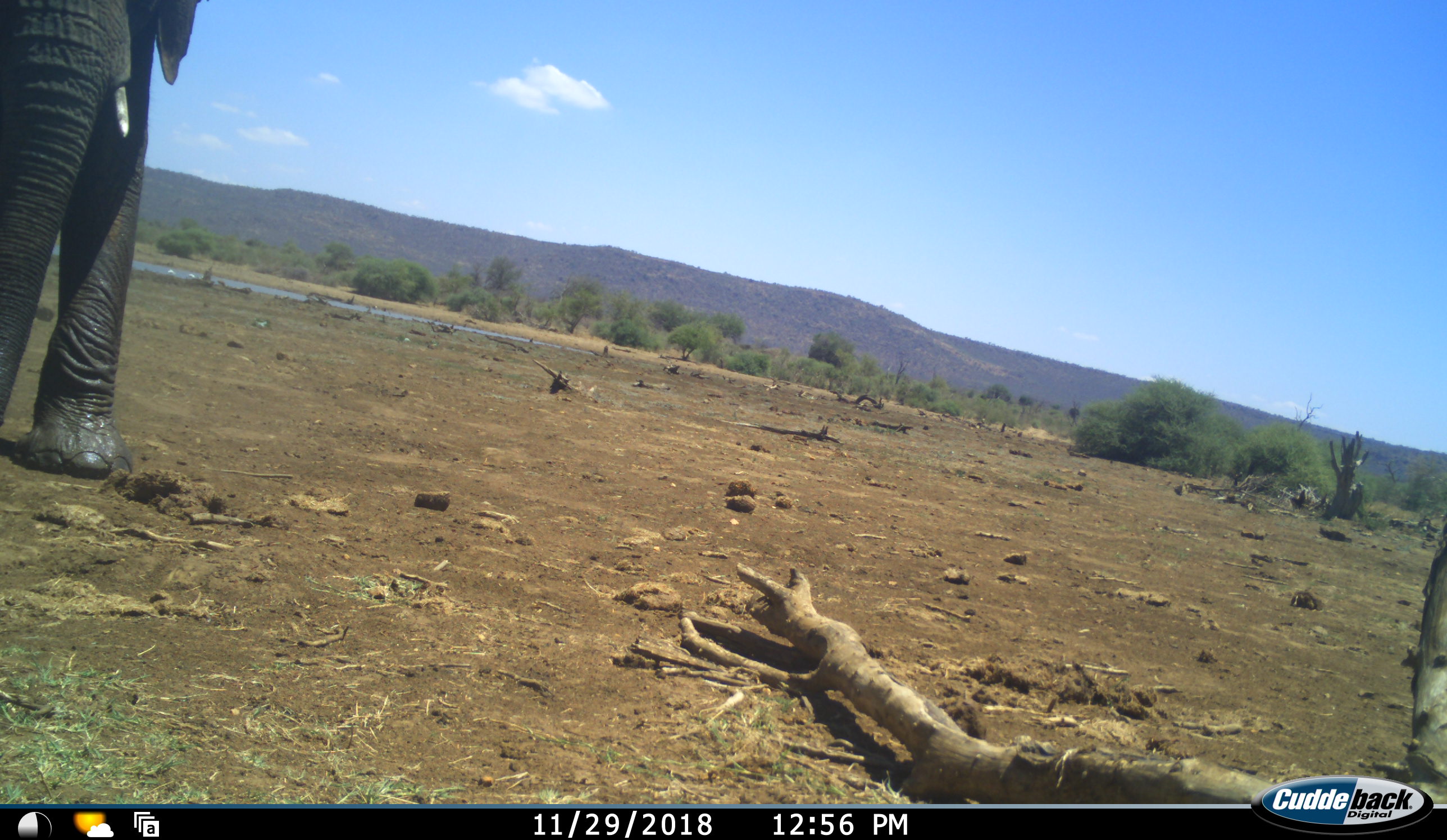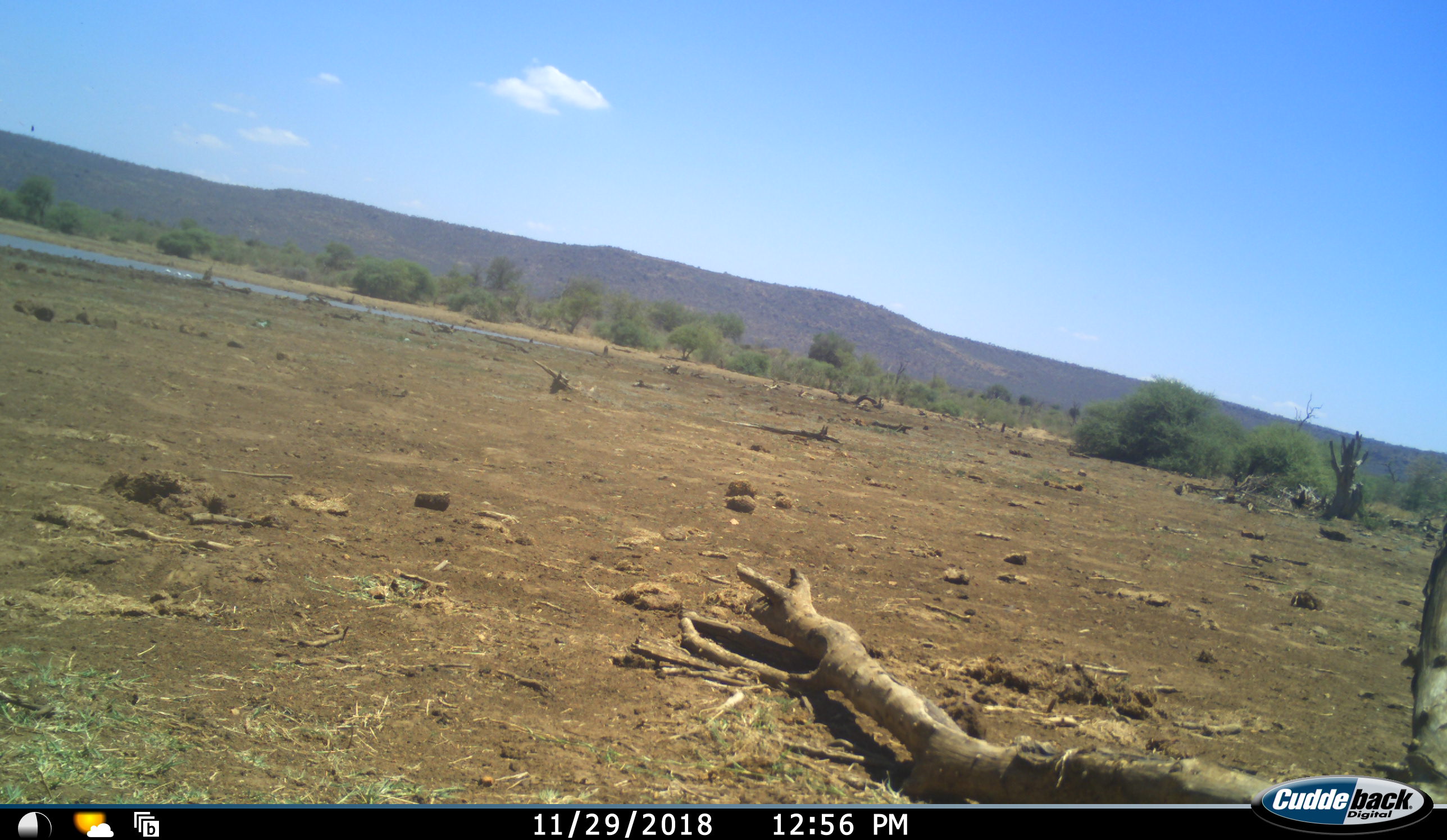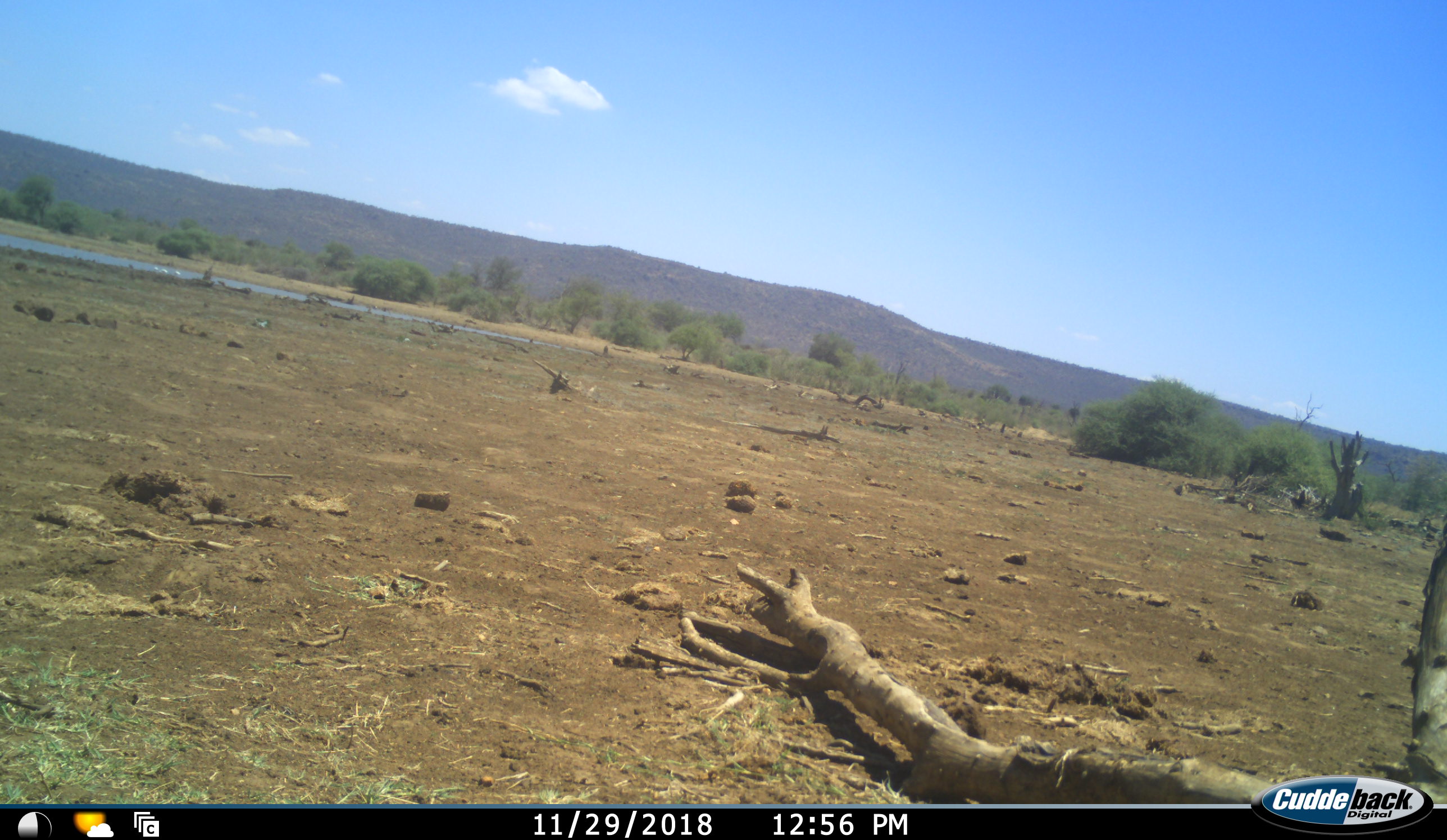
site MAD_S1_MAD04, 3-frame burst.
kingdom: Animalia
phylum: Chordata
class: Mammalia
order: Proboscidea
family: Elephantidae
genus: Loxodonta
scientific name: Loxodonta africana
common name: african bush elephant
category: elephant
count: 1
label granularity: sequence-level